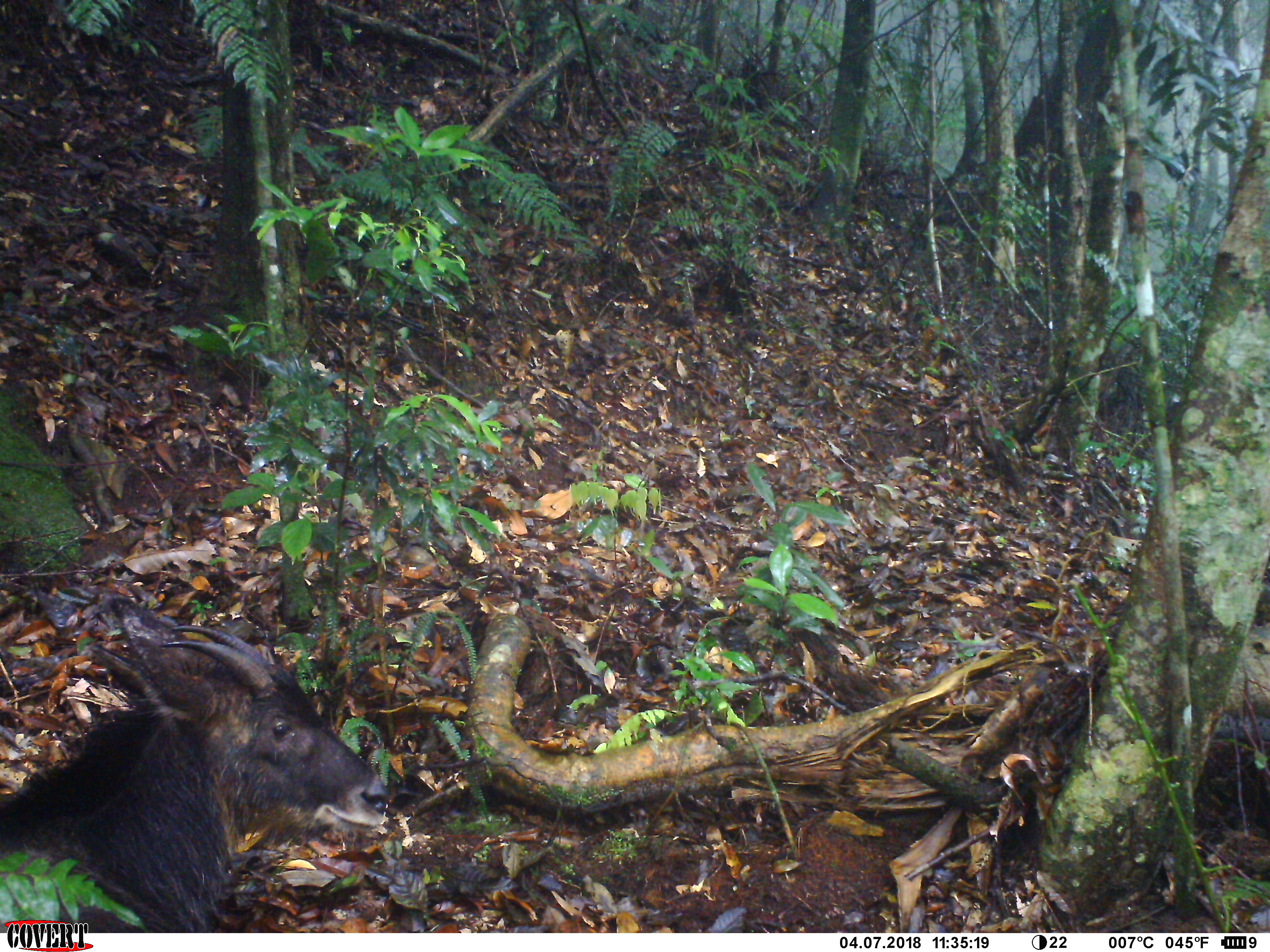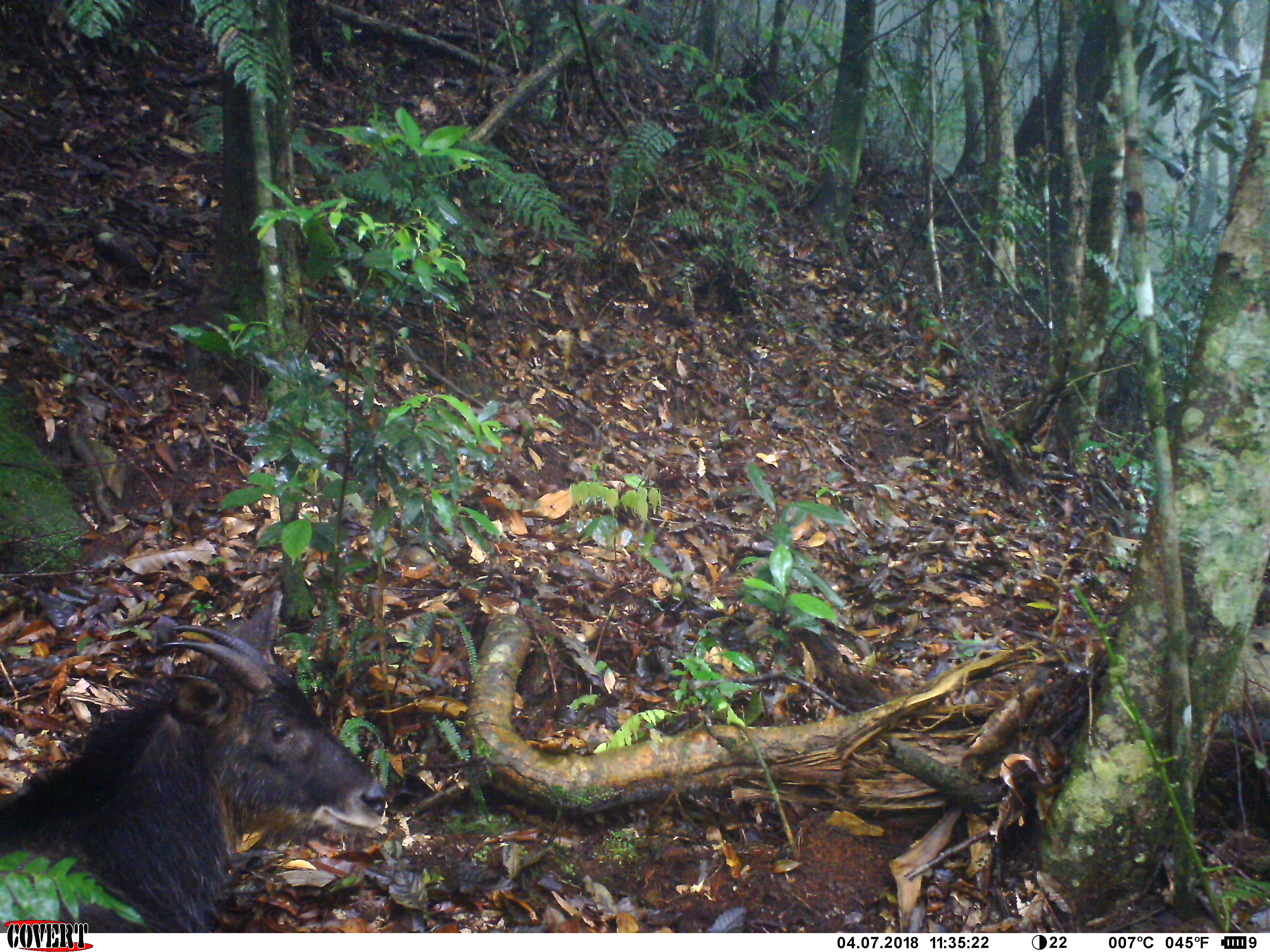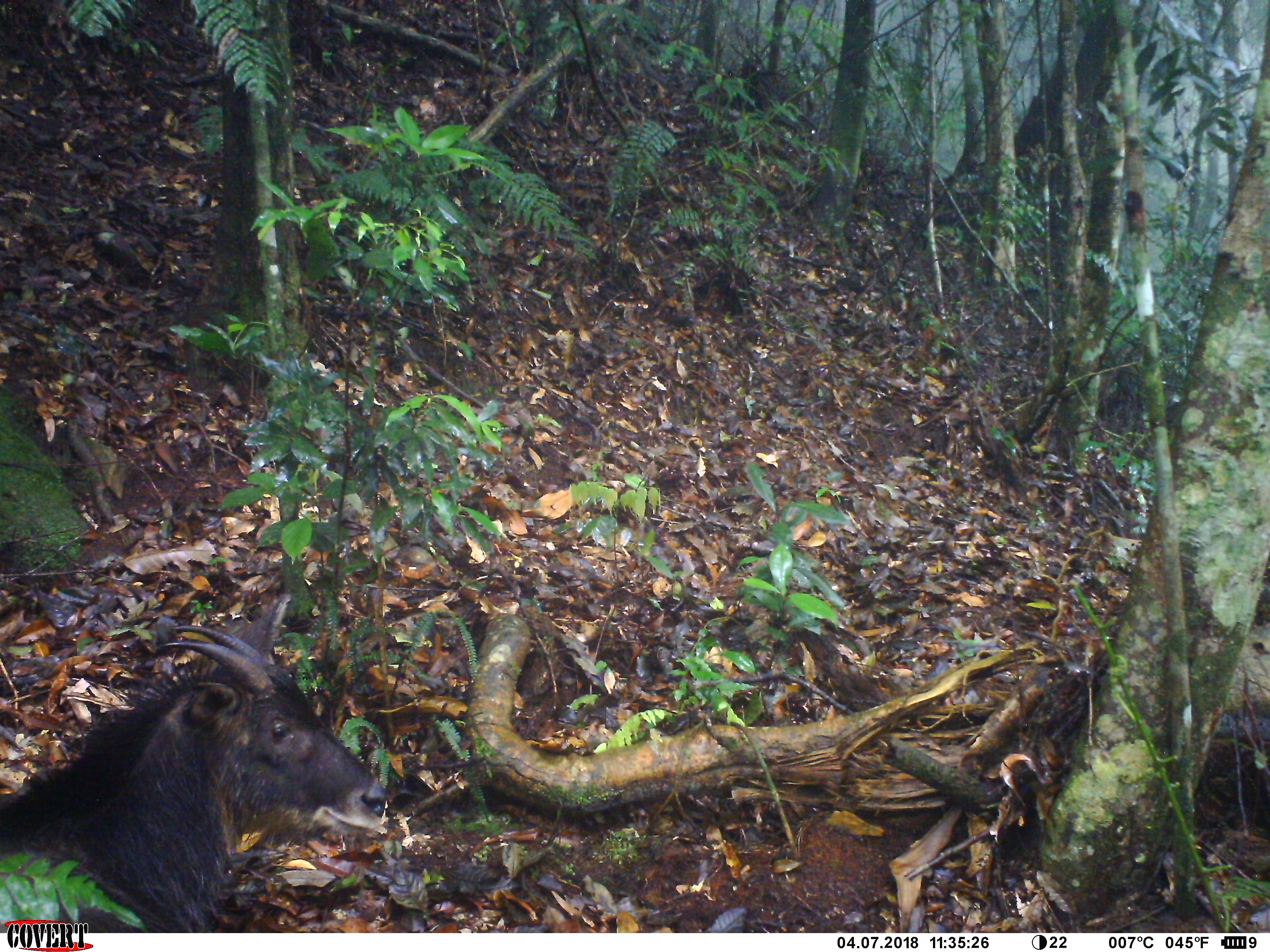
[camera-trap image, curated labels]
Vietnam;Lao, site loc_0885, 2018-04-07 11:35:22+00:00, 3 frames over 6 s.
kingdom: Animalia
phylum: Chordata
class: Mammalia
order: Artiodactyla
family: Bovidae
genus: Capricornis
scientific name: Capricornis sumatraensis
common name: chinese serow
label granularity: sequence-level